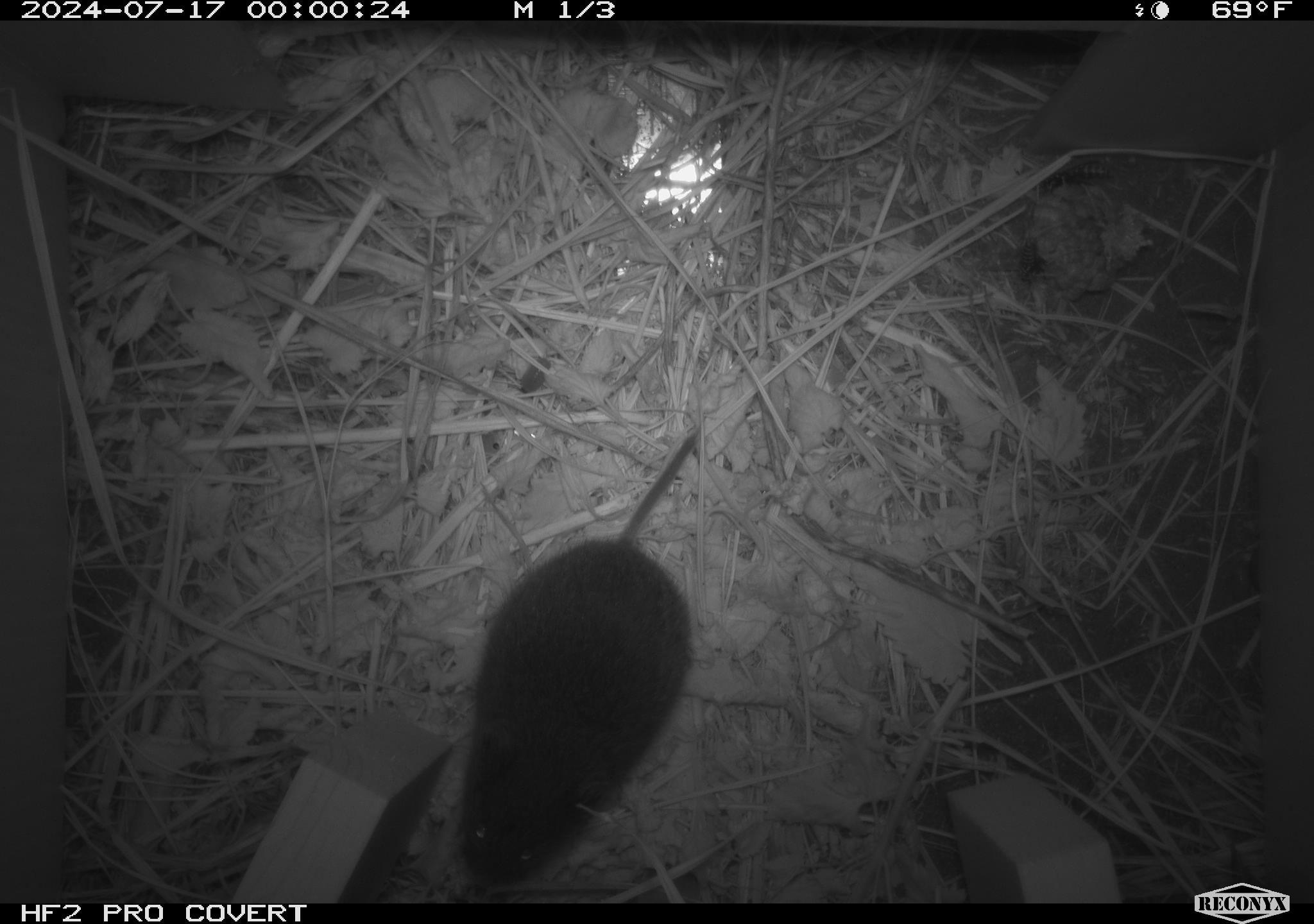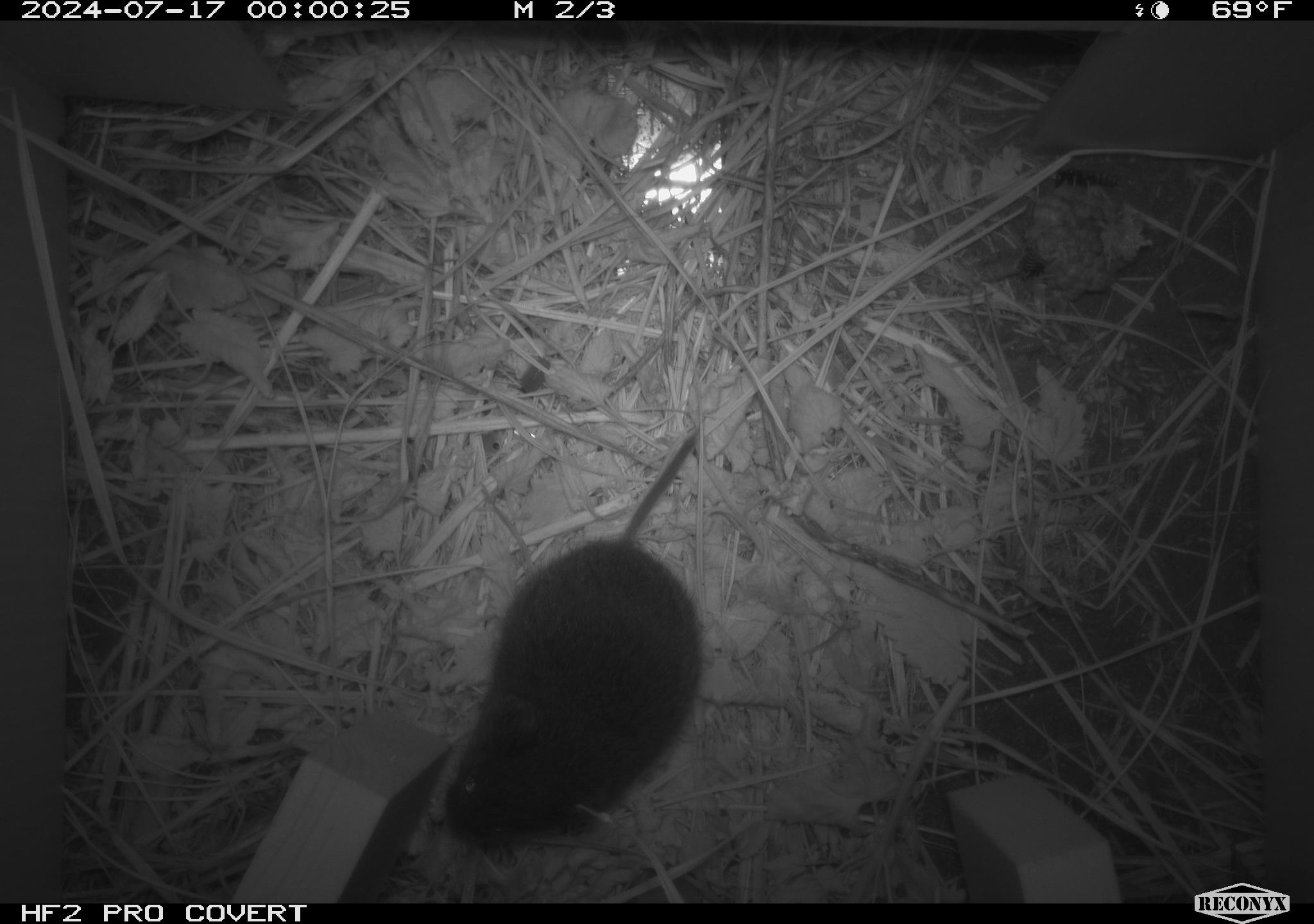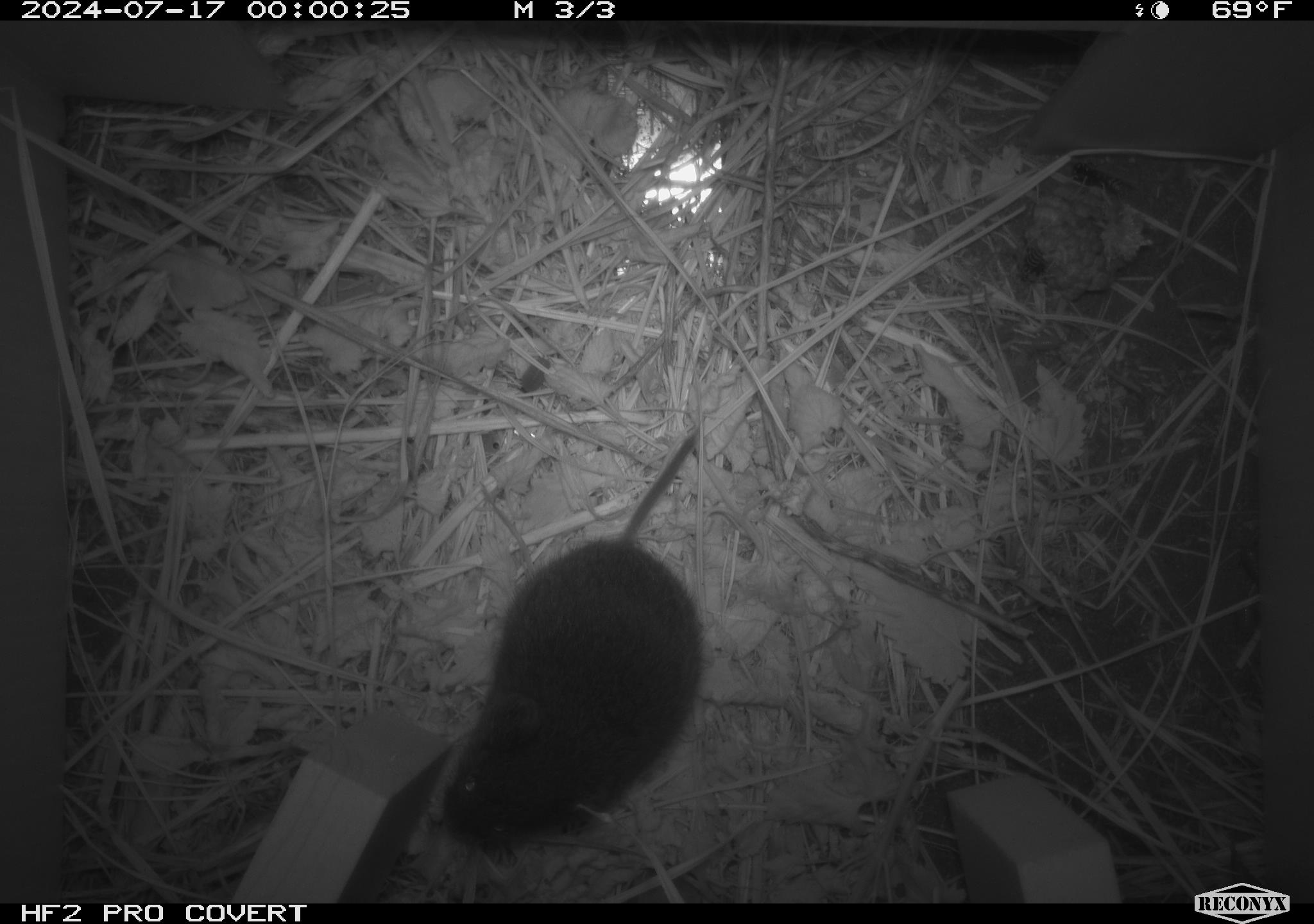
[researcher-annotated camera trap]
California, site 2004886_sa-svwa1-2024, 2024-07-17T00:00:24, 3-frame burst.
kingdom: Animalia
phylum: Arthropoda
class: Insecta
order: Hymenoptera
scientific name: Hymenoptera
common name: ants, bees, wasps, and sawflies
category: hymenoptera order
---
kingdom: Animalia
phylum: Chordata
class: Mammalia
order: Rodentia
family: Cricetidae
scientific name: Arvicolinae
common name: voles, lemmings, and muskrats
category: arvicolinae subfamily